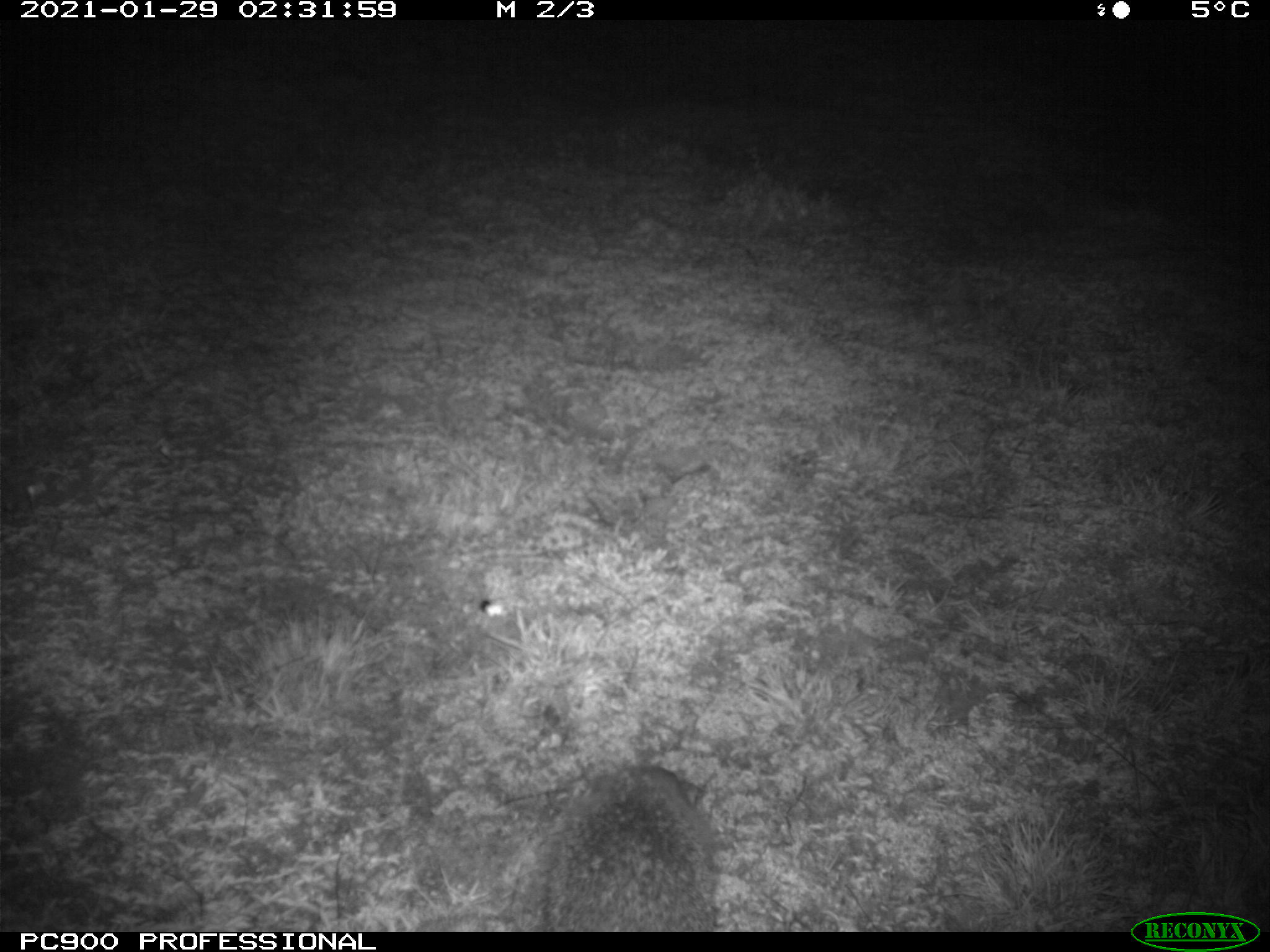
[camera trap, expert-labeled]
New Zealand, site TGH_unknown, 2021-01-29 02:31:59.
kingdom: Animalia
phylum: Chordata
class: Mammalia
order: Eulipotyphla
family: Erinaceidae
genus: Erinaceus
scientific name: Erinaceus europaeus europaeus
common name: european hedgehog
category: hedgehog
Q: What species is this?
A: Hedgehog (european hedgehog) (Erinaceus europaeus europaeus).